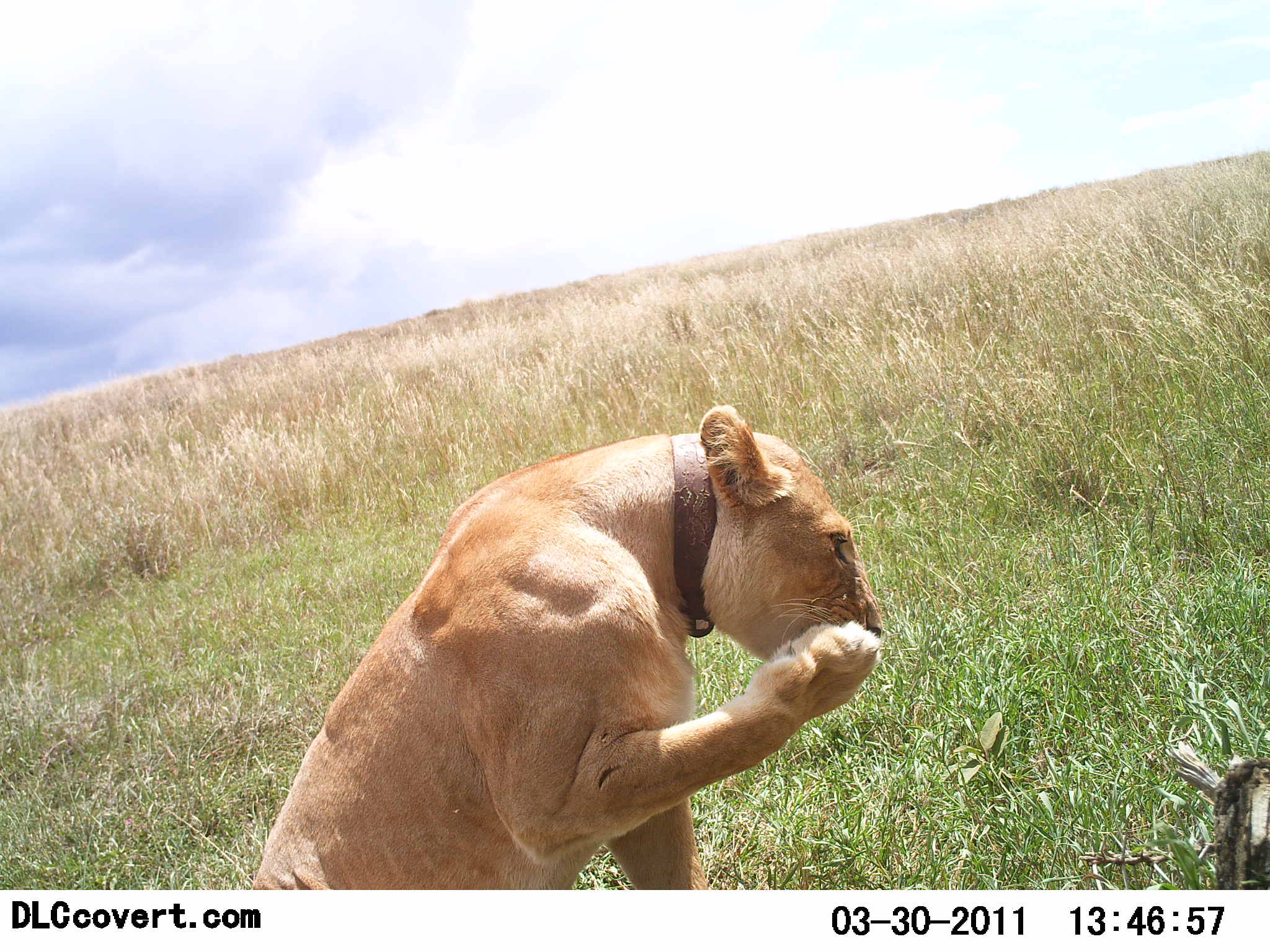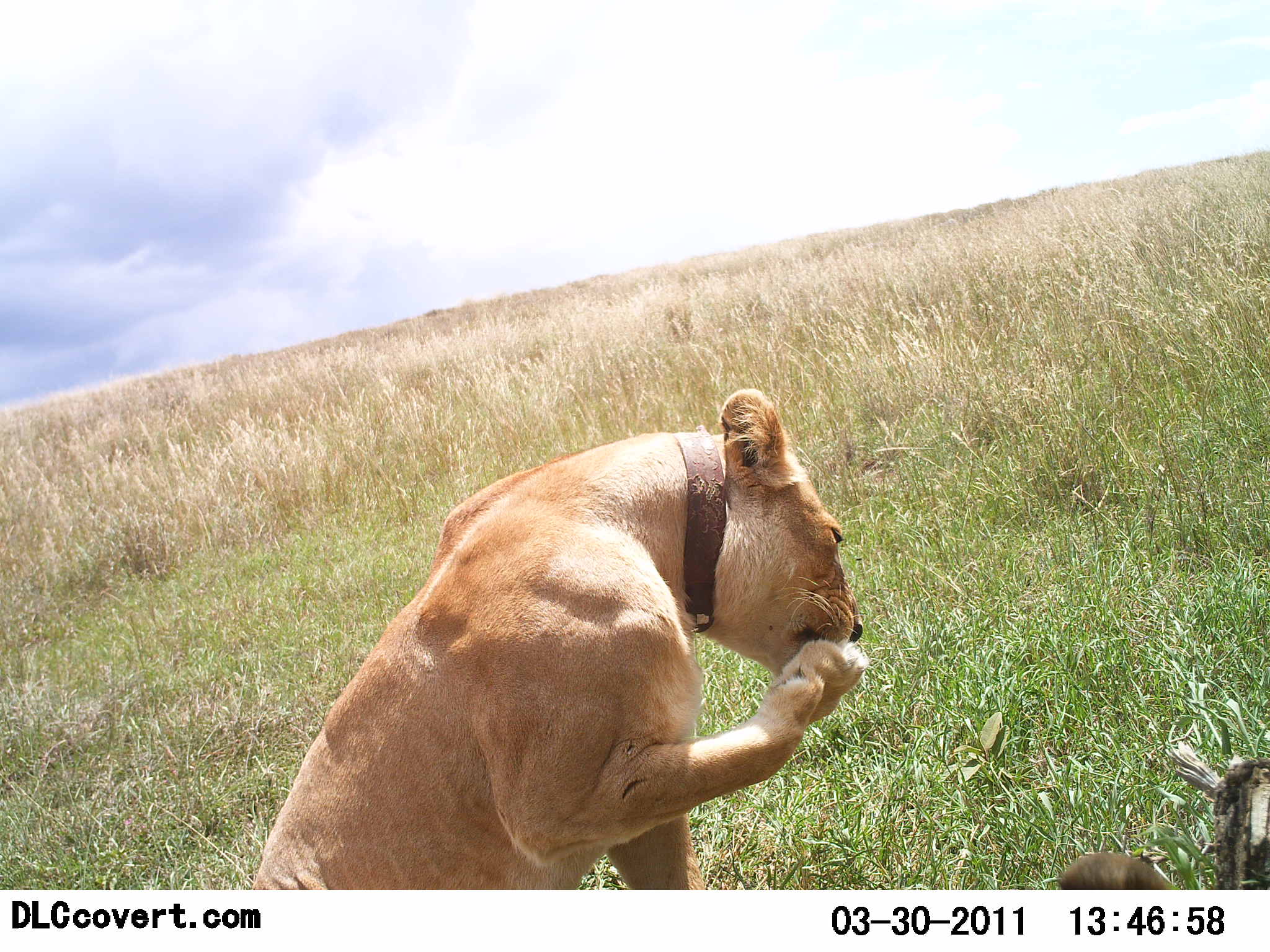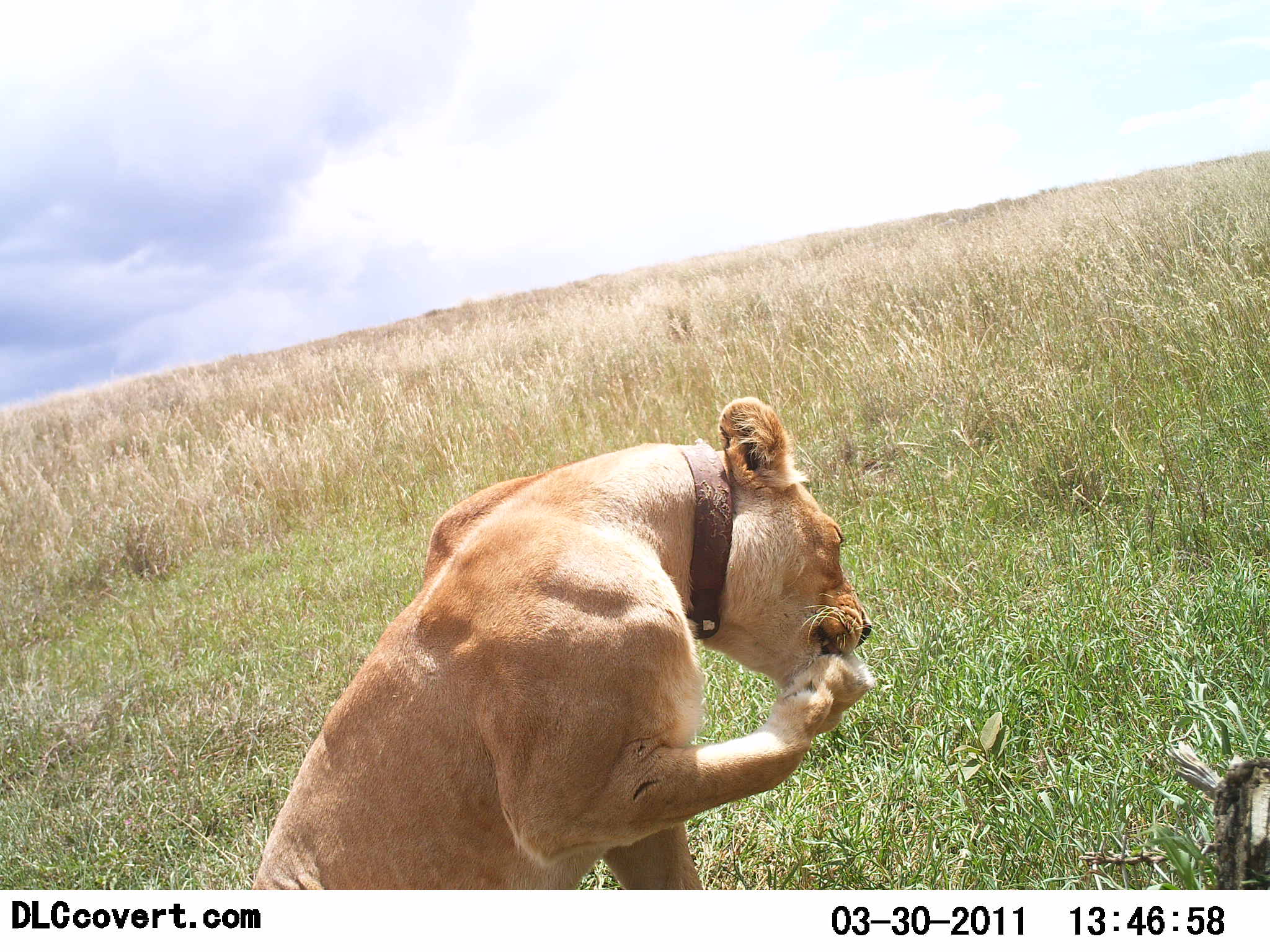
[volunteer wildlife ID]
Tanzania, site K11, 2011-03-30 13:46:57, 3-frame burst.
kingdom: Animalia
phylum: Chordata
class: Mammalia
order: Carnivora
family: Felidae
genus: Panthera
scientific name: Panthera leo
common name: lion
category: lionfemale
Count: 1.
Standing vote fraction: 20%.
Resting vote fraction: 80%.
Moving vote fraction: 30%.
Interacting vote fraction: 0%.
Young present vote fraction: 0%.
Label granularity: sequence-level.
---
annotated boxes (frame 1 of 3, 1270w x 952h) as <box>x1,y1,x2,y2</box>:
animal: <box>252,402,887,890</box>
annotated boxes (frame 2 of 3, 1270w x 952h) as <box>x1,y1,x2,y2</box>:
animal: <box>252,387,875,890</box>; <box>1052,852,1175,888</box>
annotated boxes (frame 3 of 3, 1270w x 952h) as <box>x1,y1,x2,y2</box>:
animal: <box>248,397,875,891</box>